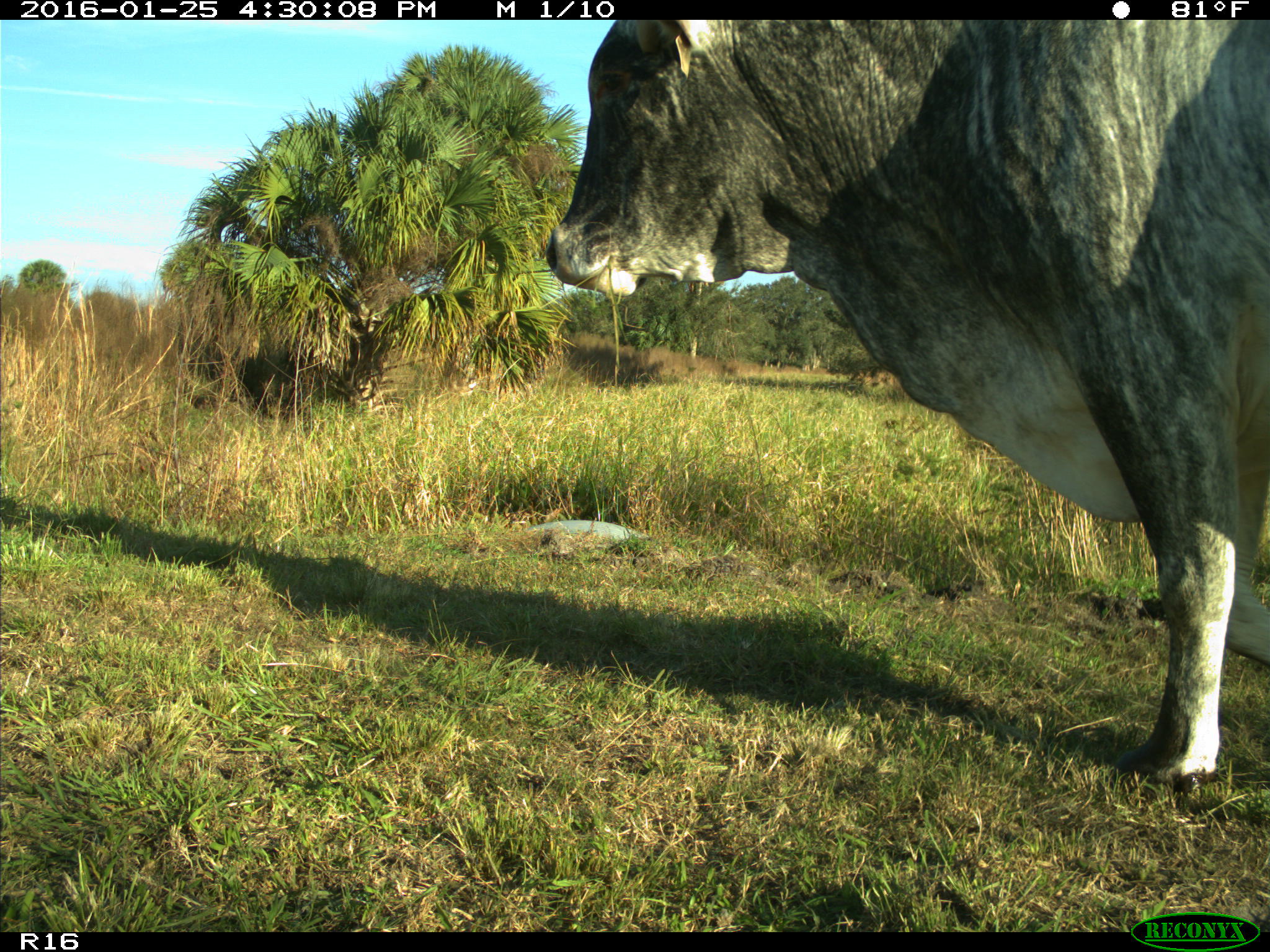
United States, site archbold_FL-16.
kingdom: Animalia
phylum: Chordata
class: Mammalia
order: Artiodactyla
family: Bovidae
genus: Bos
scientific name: Bos taurus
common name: domestic cow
Bos taurus (domestic cow).